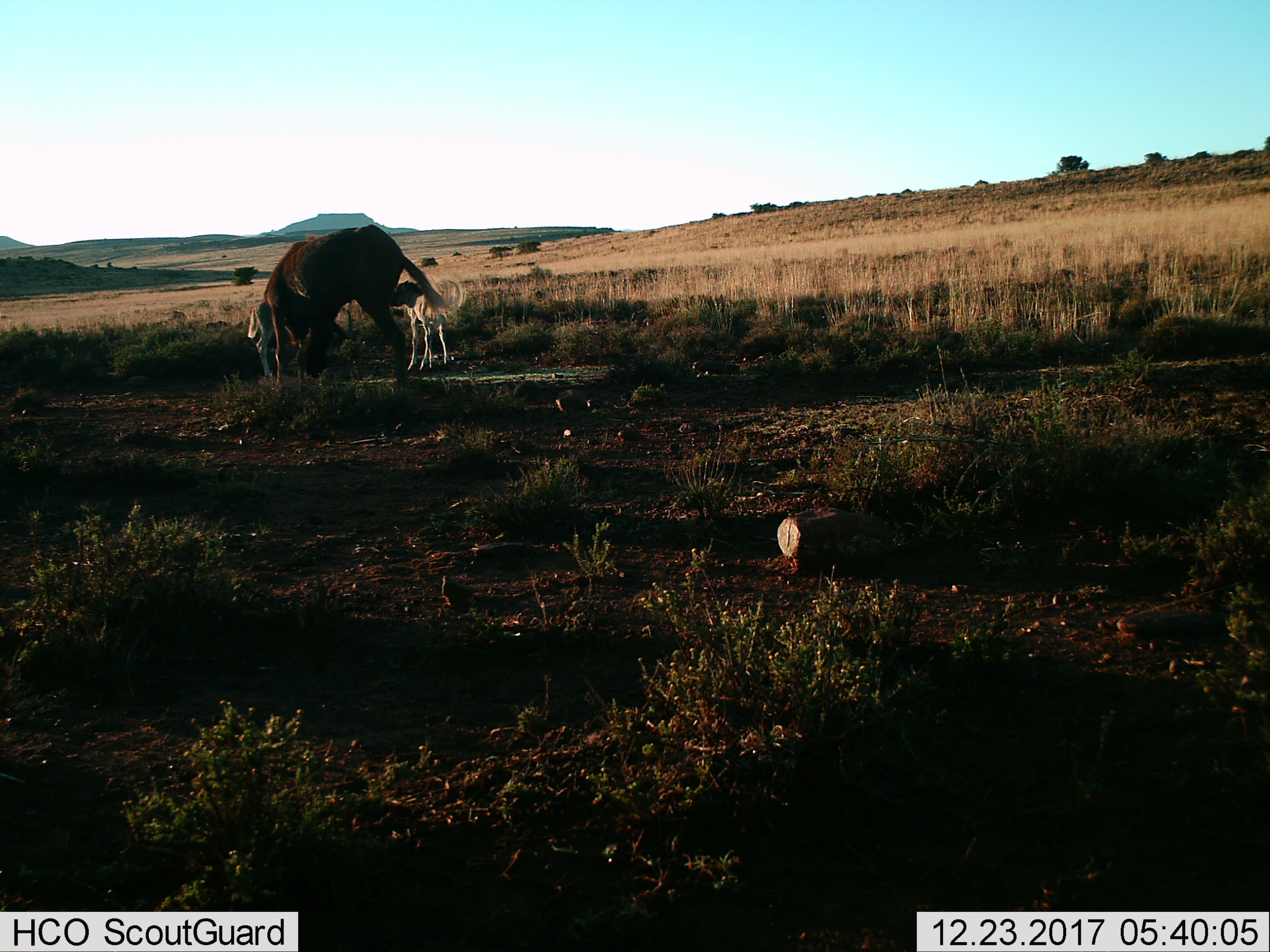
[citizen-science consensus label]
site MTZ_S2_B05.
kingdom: Animalia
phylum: Chordata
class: Mammalia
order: Artiodactyla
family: Bovidae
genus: Connochaetes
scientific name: Connochaetes gnou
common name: black wildebeest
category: wildebeestblack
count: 3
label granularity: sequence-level